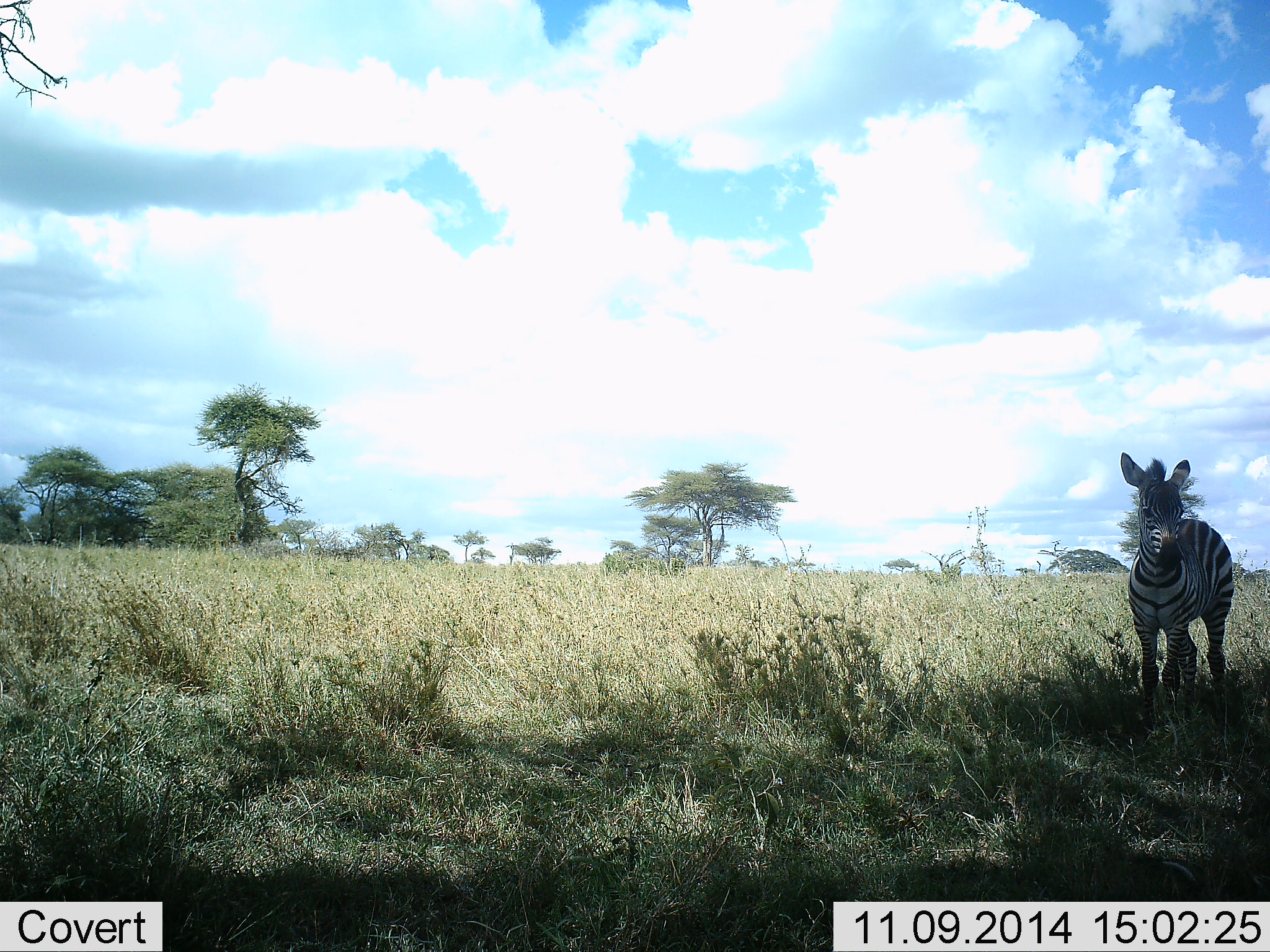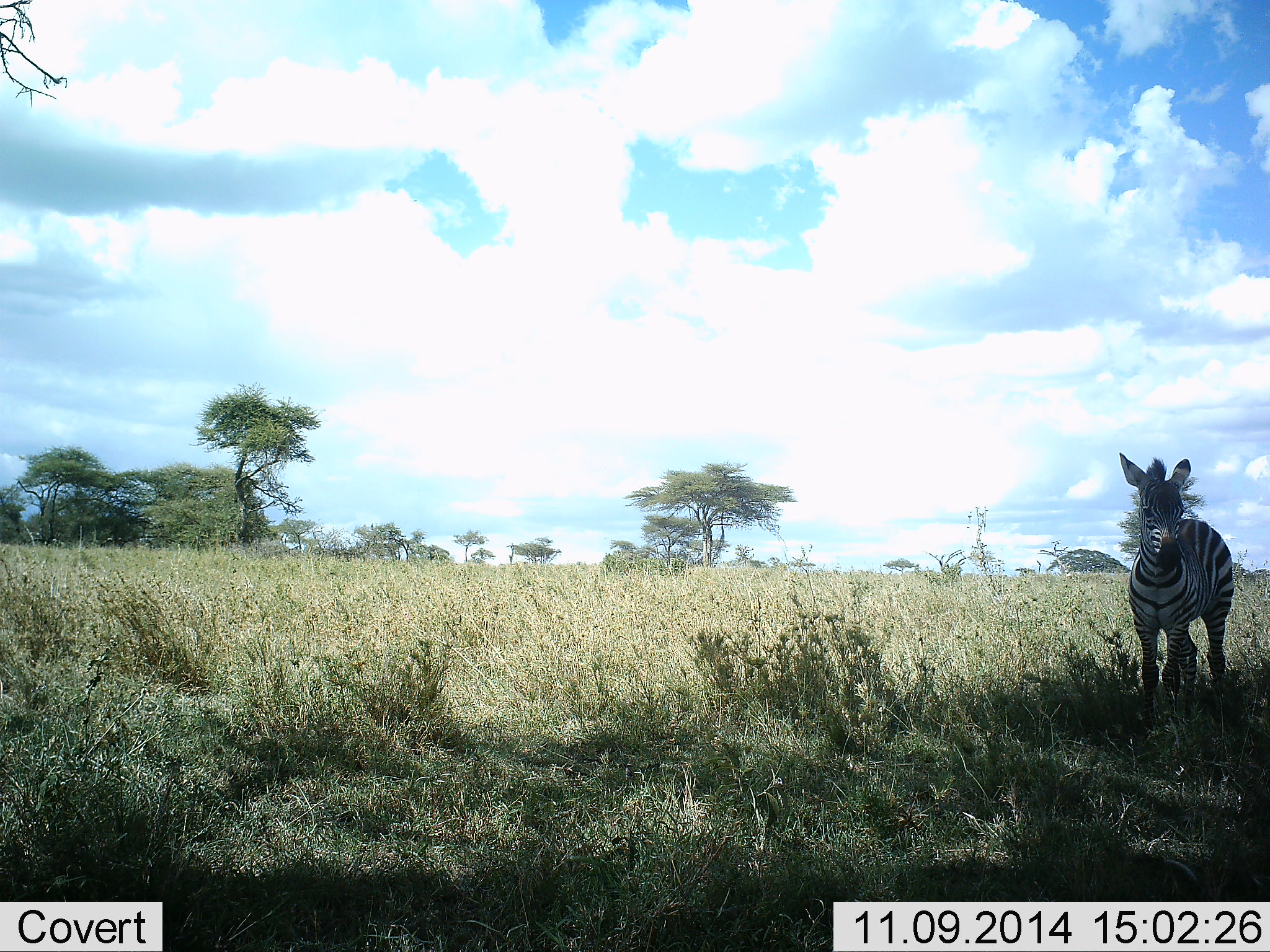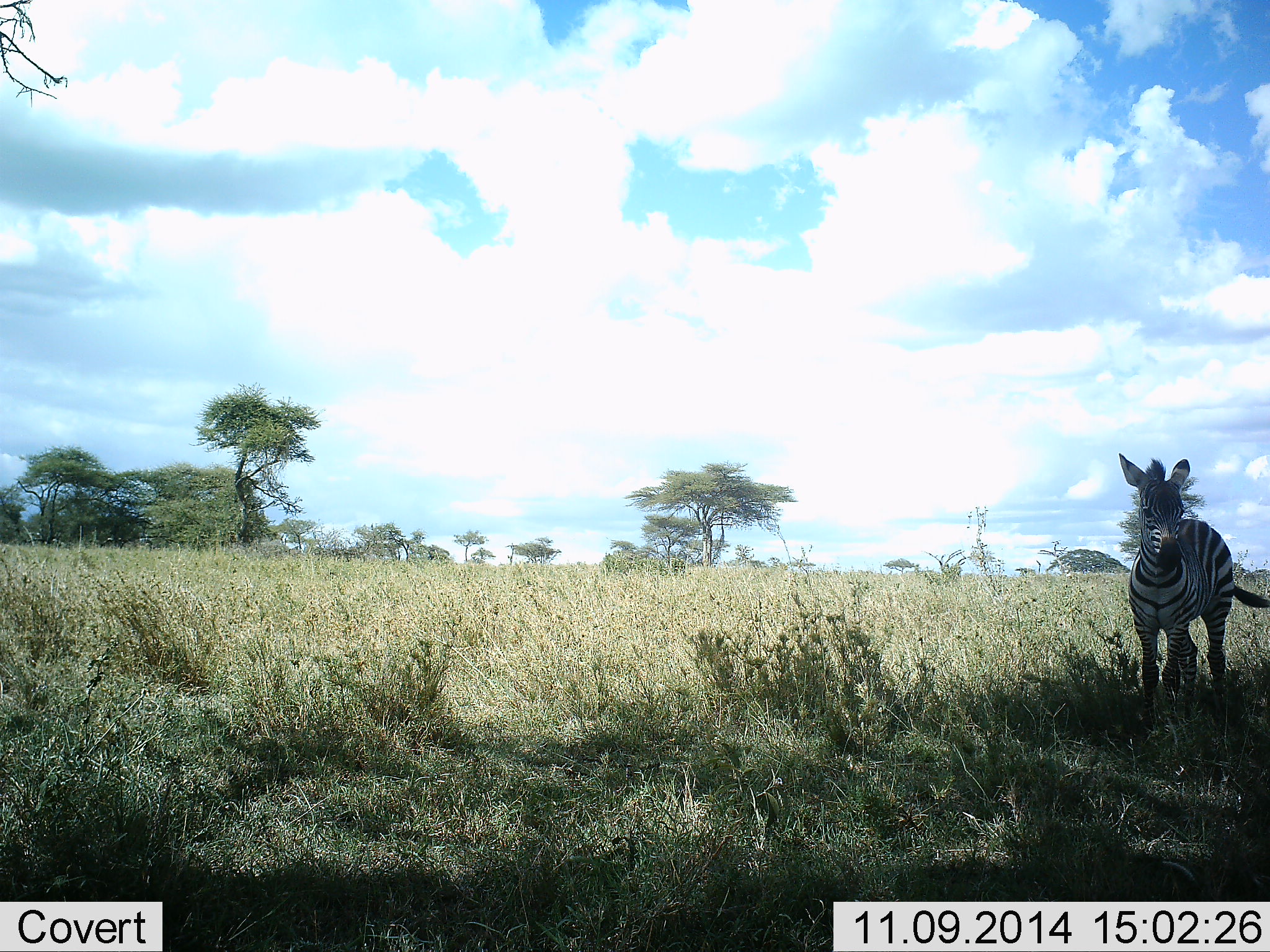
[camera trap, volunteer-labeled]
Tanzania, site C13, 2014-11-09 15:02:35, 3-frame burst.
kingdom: Animalia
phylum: Chordata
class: Mammalia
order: Perissodactyla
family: Equidae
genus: Equus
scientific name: Equus quagga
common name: plains zebra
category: zebra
Zebra (plains zebra) (Equus quagga), count 1. Behavior (volunteer vote fractions): standing 100%, resting 0%, moving 0%, interacting 0%. Young present (vote fraction): 20%. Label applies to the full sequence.